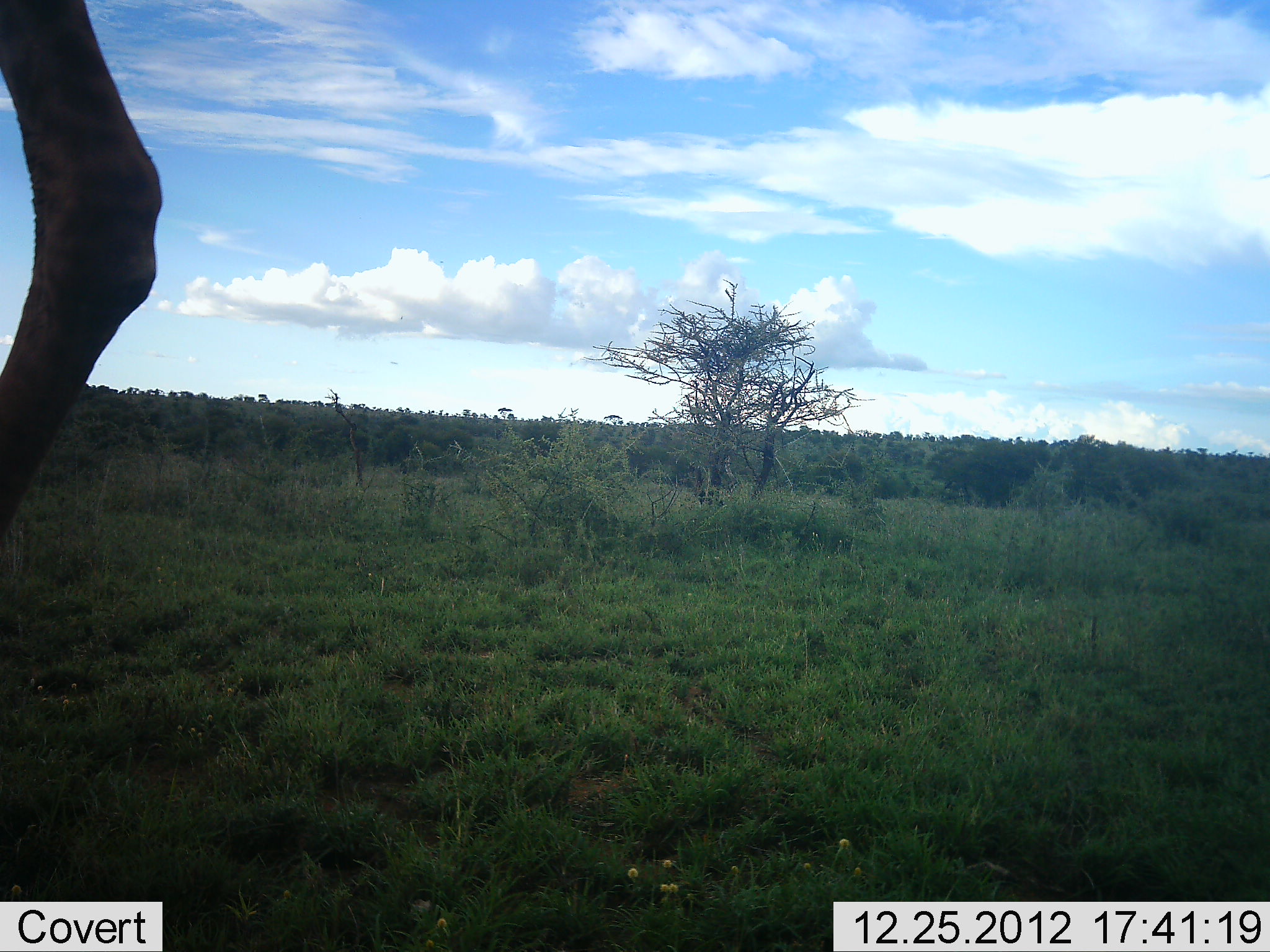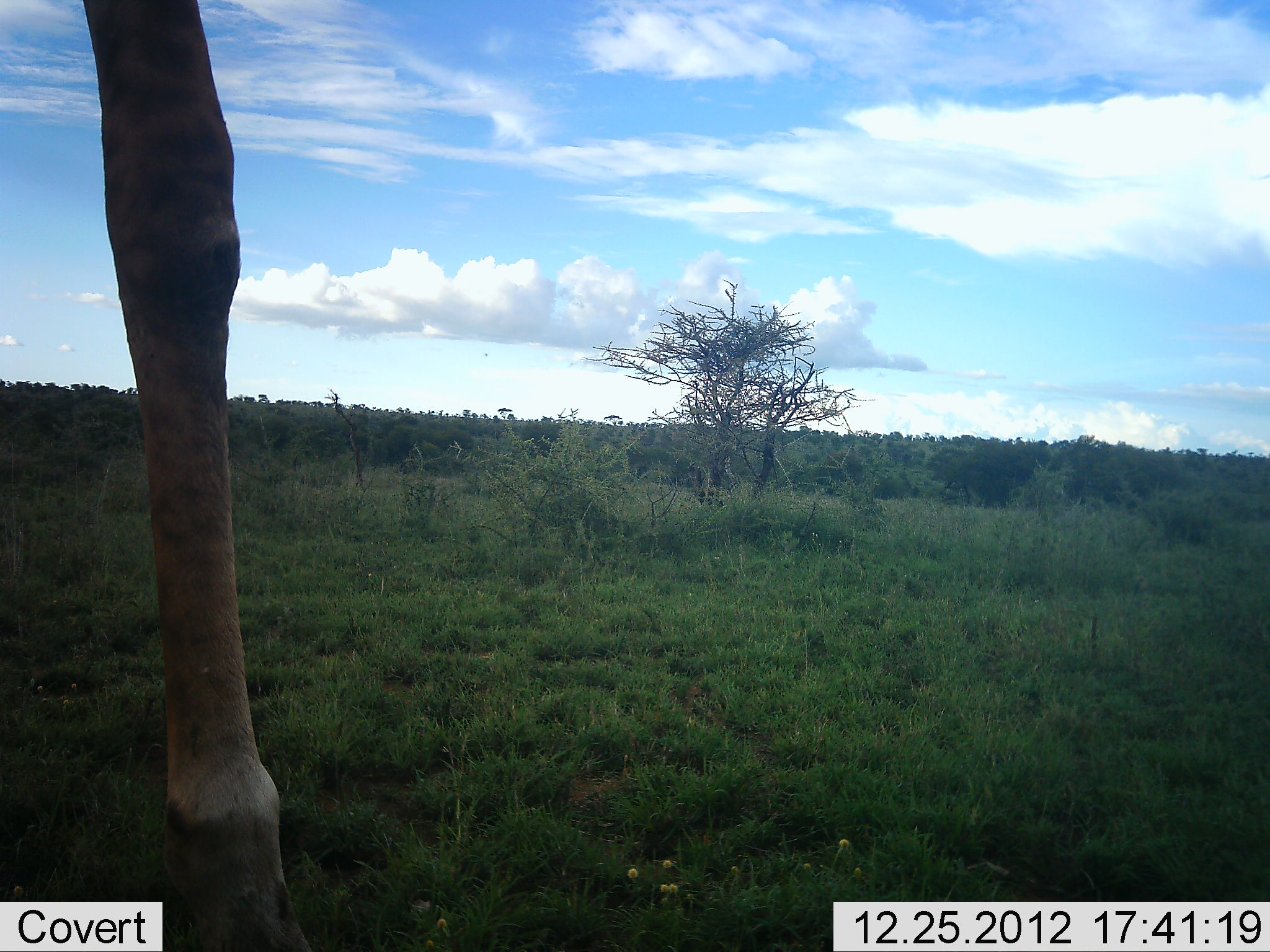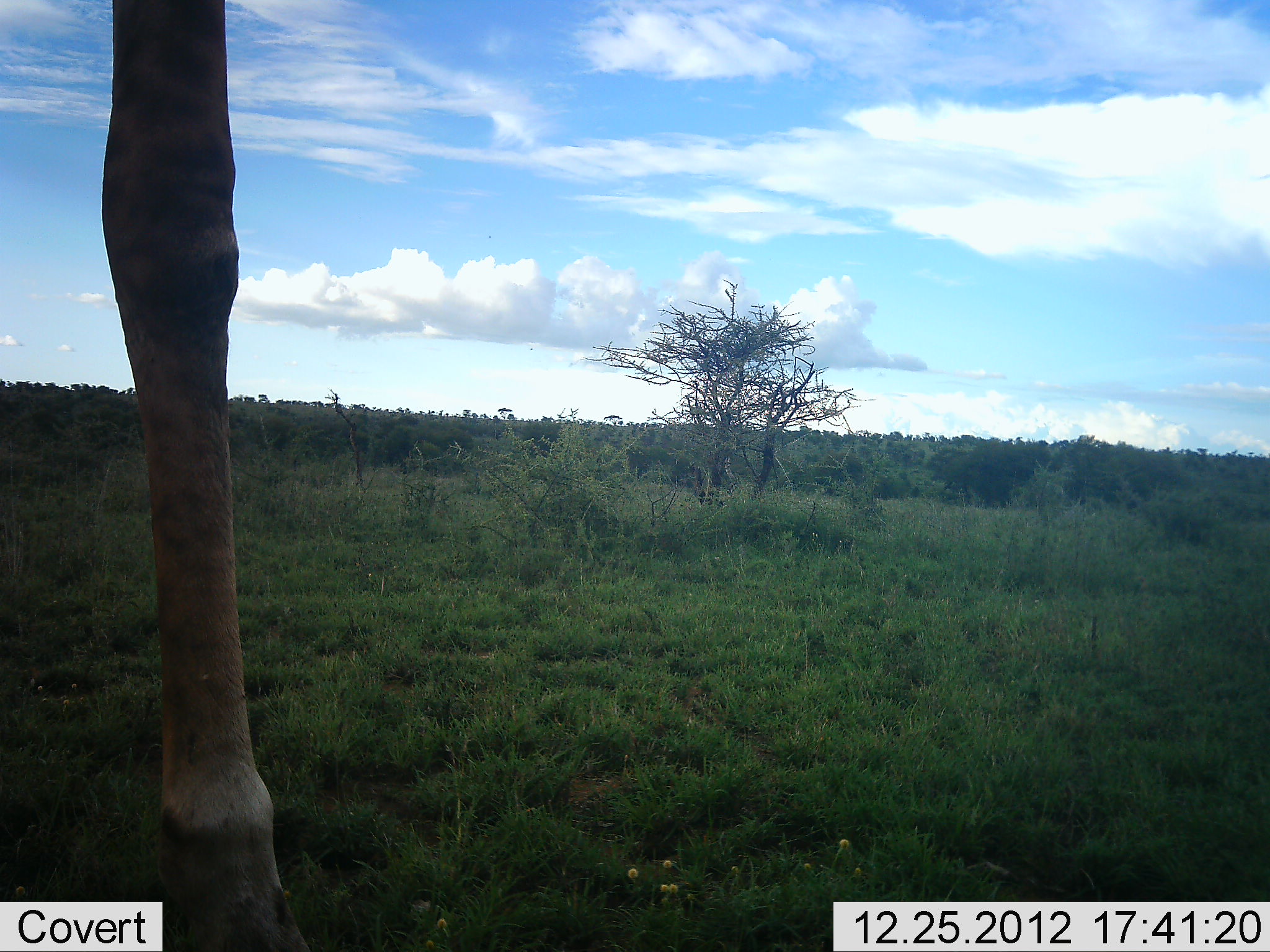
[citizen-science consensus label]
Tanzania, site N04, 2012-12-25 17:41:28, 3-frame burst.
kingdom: Animalia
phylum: Chordata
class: Mammalia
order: Artiodactyla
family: Giraffidae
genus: Giraffa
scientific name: Giraffa camelopardalis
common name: giraffe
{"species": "giraffe (Giraffa camelopardalis)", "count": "1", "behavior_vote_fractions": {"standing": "44%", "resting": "3%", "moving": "56%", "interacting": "0%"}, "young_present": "0%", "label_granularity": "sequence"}